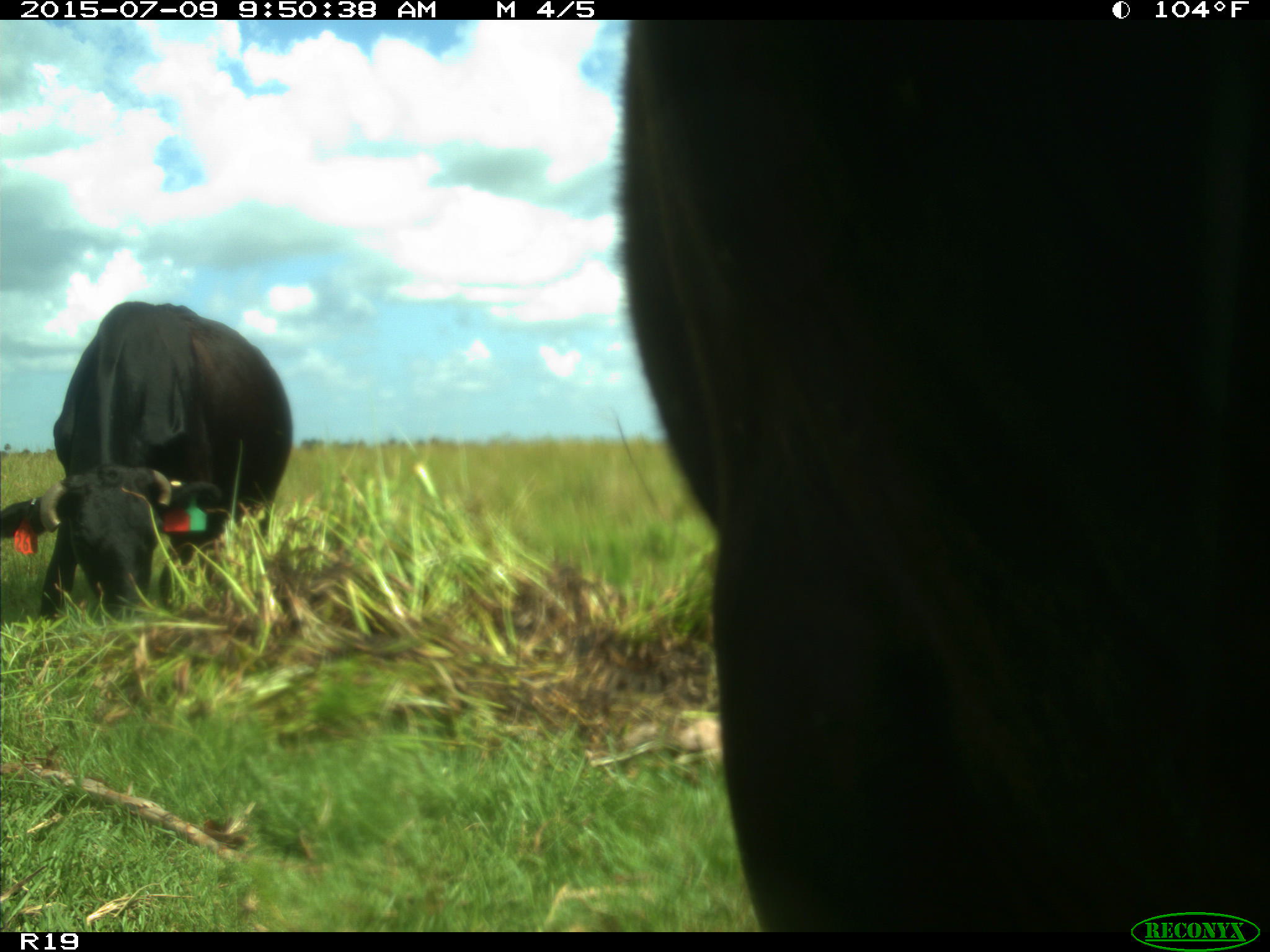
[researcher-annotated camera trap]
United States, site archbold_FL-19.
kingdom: Animalia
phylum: Chordata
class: Mammalia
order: Artiodactyla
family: Bovidae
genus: Bos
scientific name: Bos taurus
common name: domestic cow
Bos taurus (domestic cow).